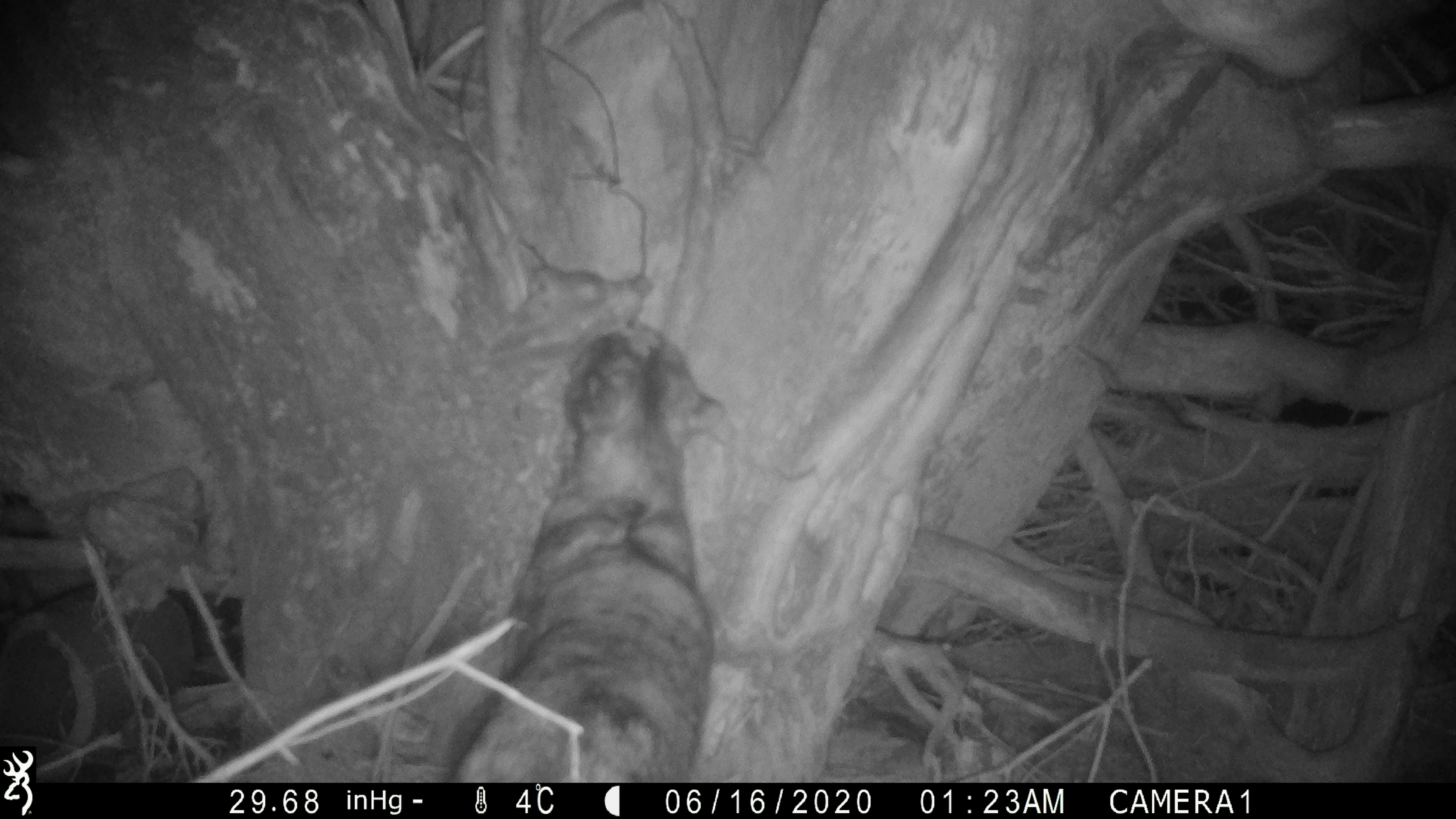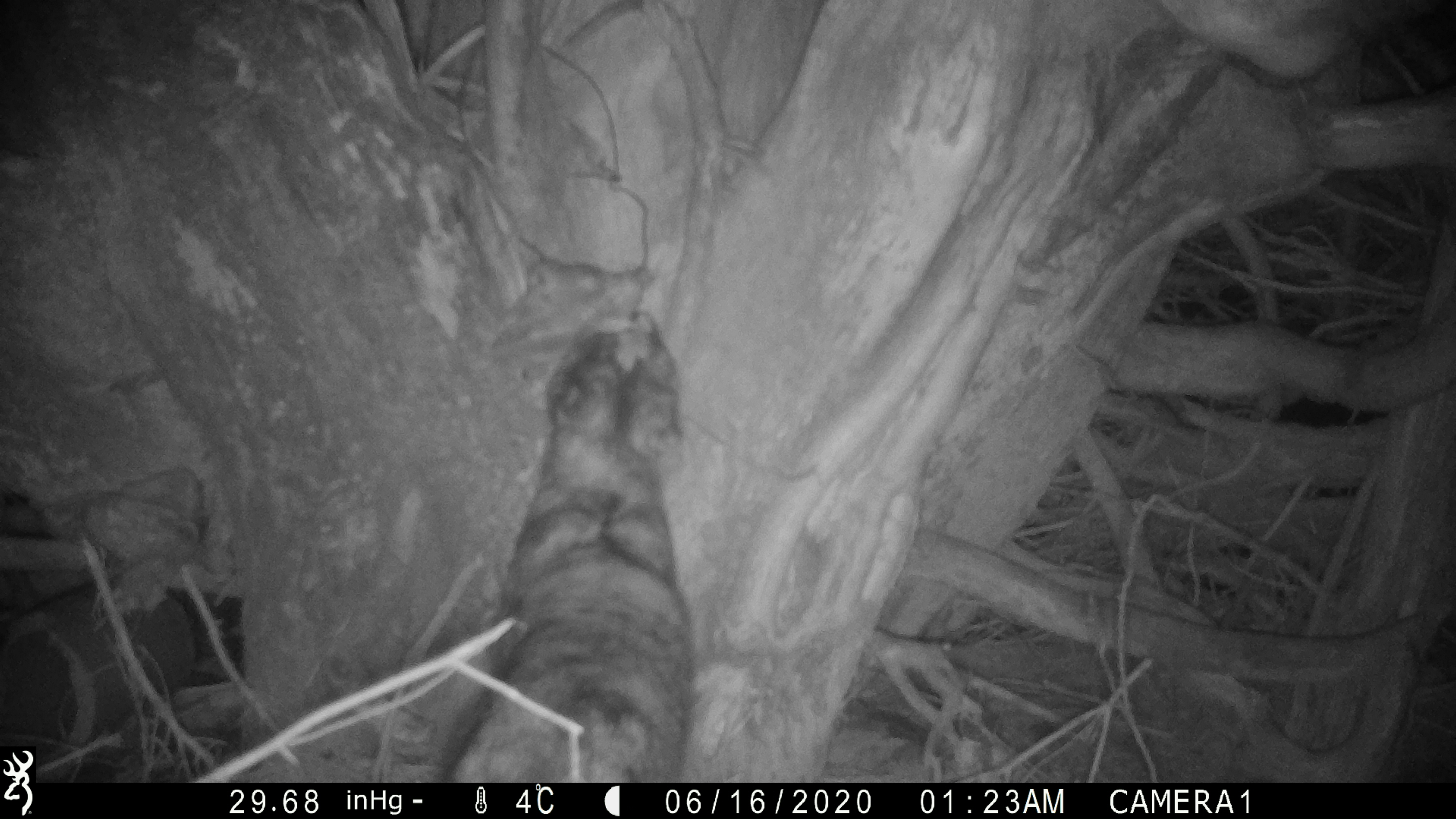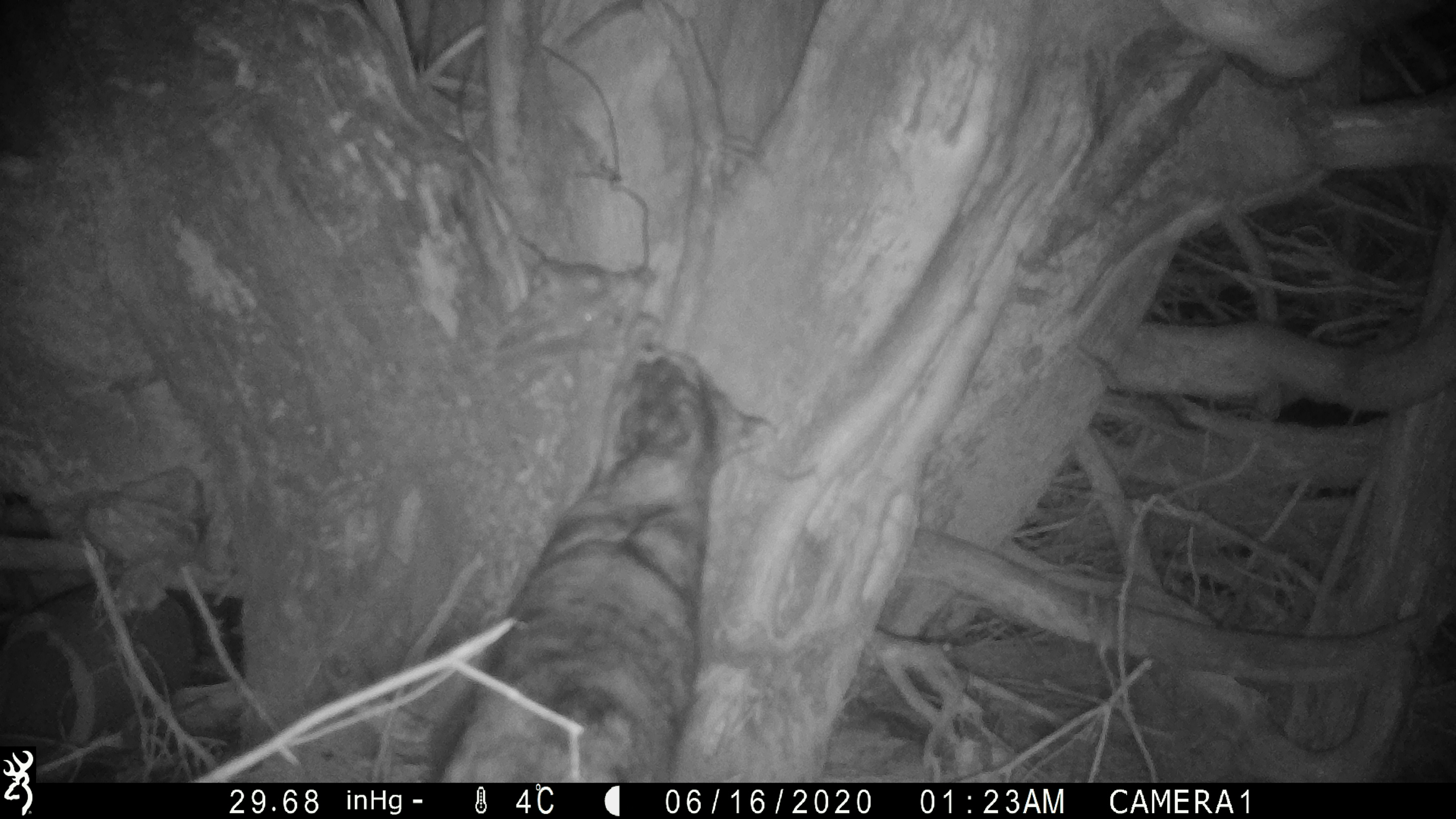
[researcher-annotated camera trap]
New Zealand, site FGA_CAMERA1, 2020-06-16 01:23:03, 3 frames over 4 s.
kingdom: Animalia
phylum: Chordata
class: Mammalia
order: Carnivora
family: Felidae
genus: Felis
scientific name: Felis catus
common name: domestic cat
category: cat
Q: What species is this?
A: Cat (domestic cat) (Felis catus).